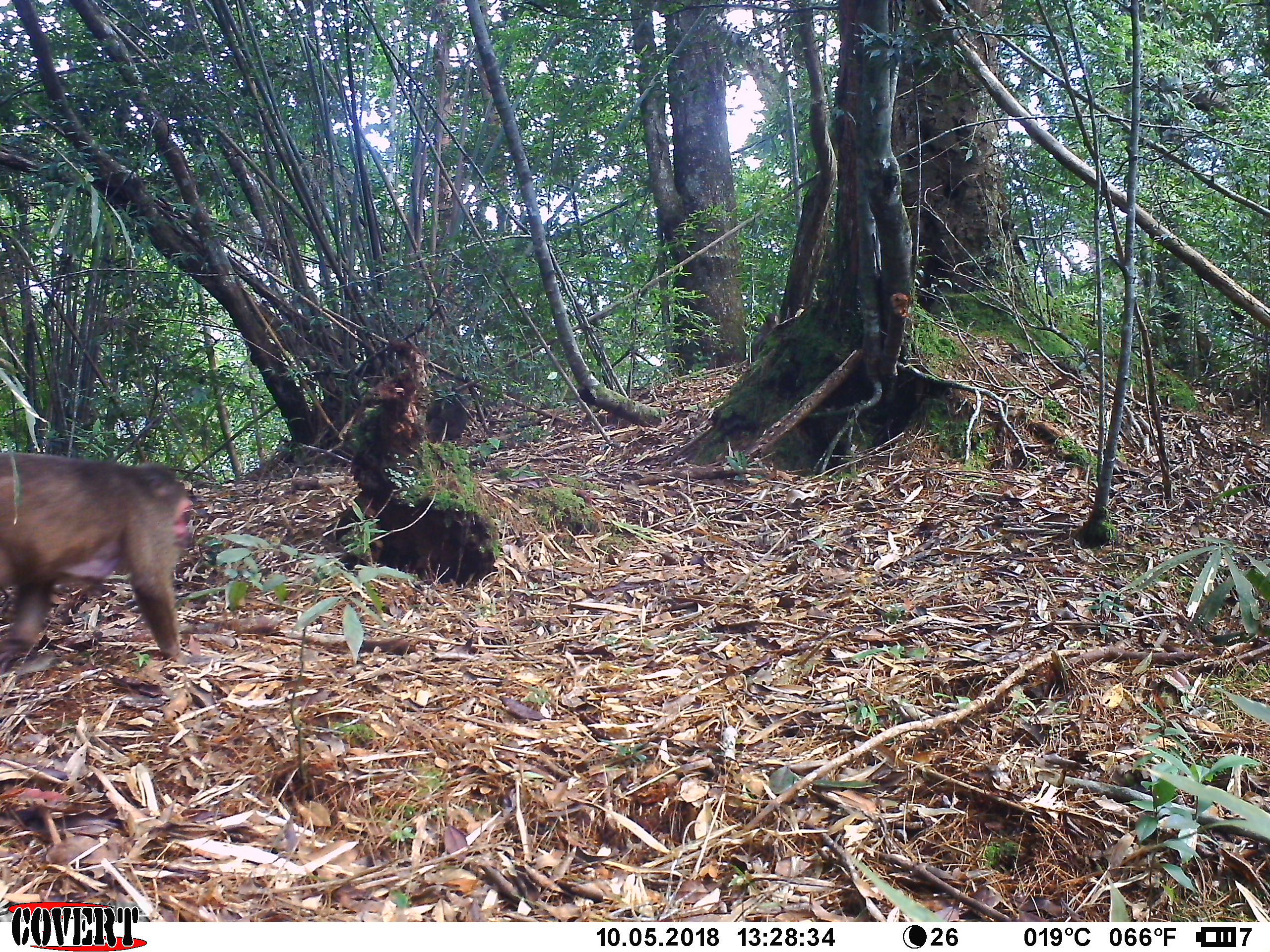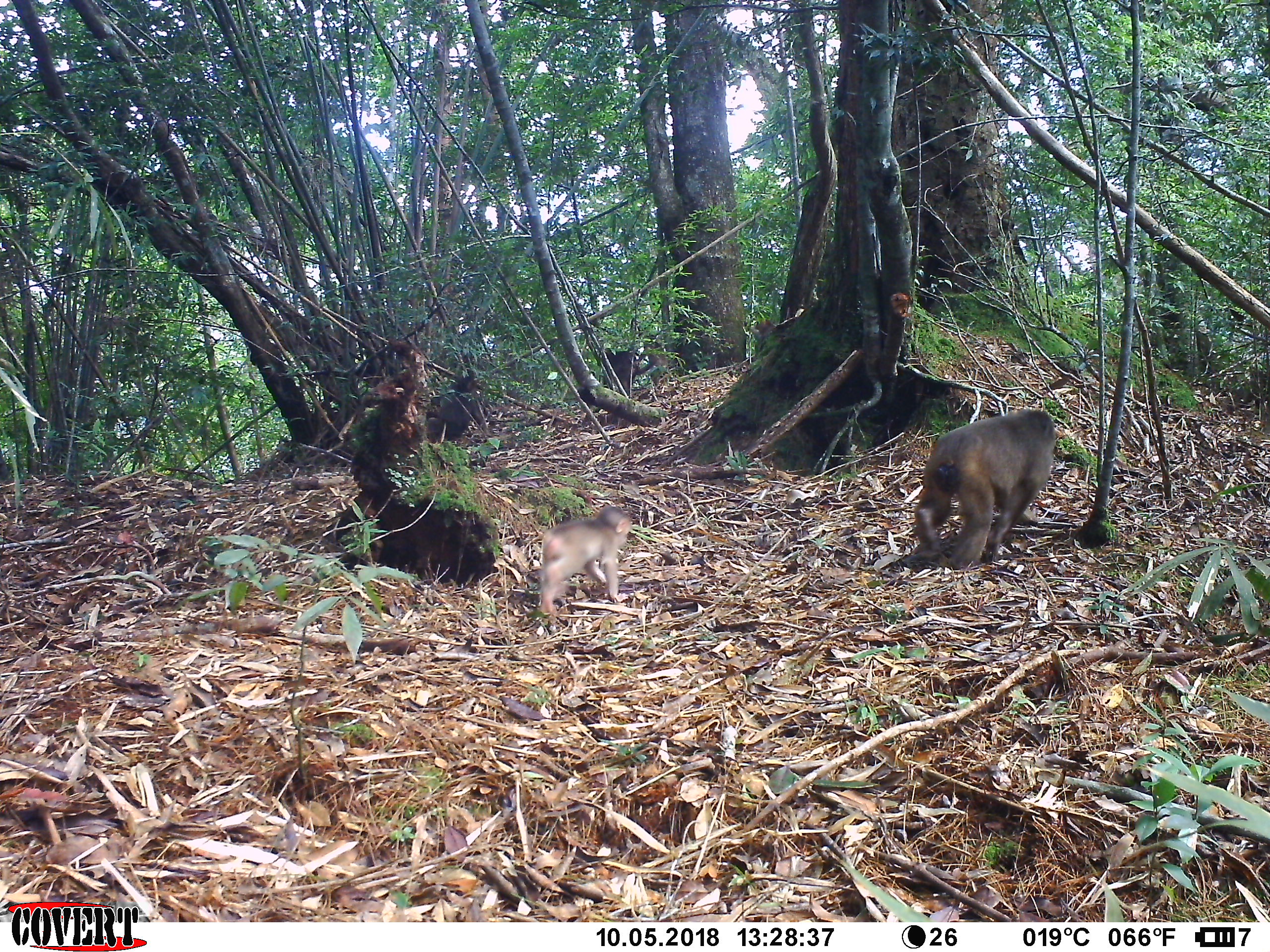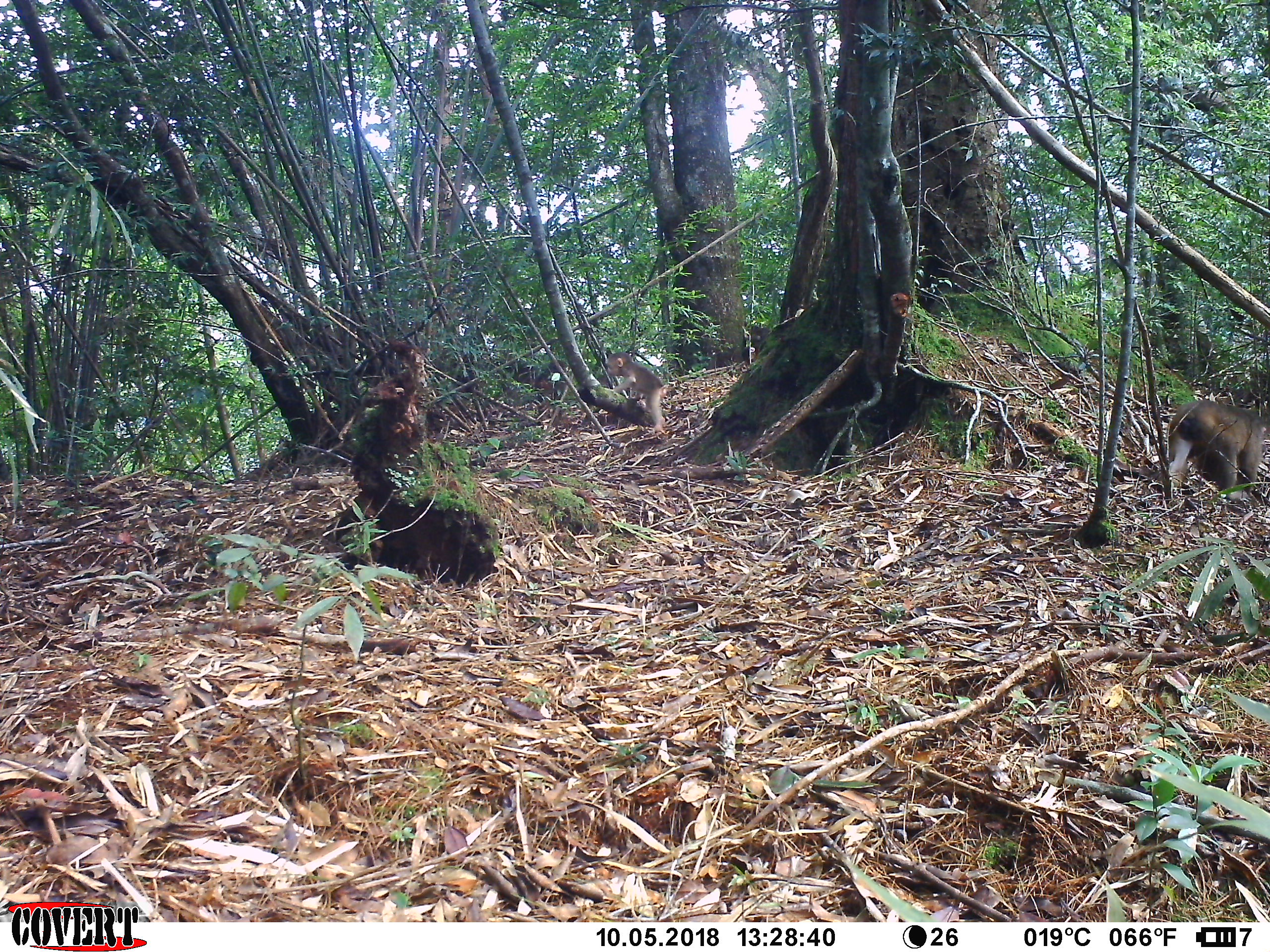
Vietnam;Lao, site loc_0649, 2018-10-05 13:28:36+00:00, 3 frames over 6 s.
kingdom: Animalia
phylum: Chordata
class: Mammalia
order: Primates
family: Cercopithecidae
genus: Macaca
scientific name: Macaca arctoides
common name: stump-tailed macaque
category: stump tailed macaque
Stump tailed macaque (stump-tailed macaque) (Macaca arctoides). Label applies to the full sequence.